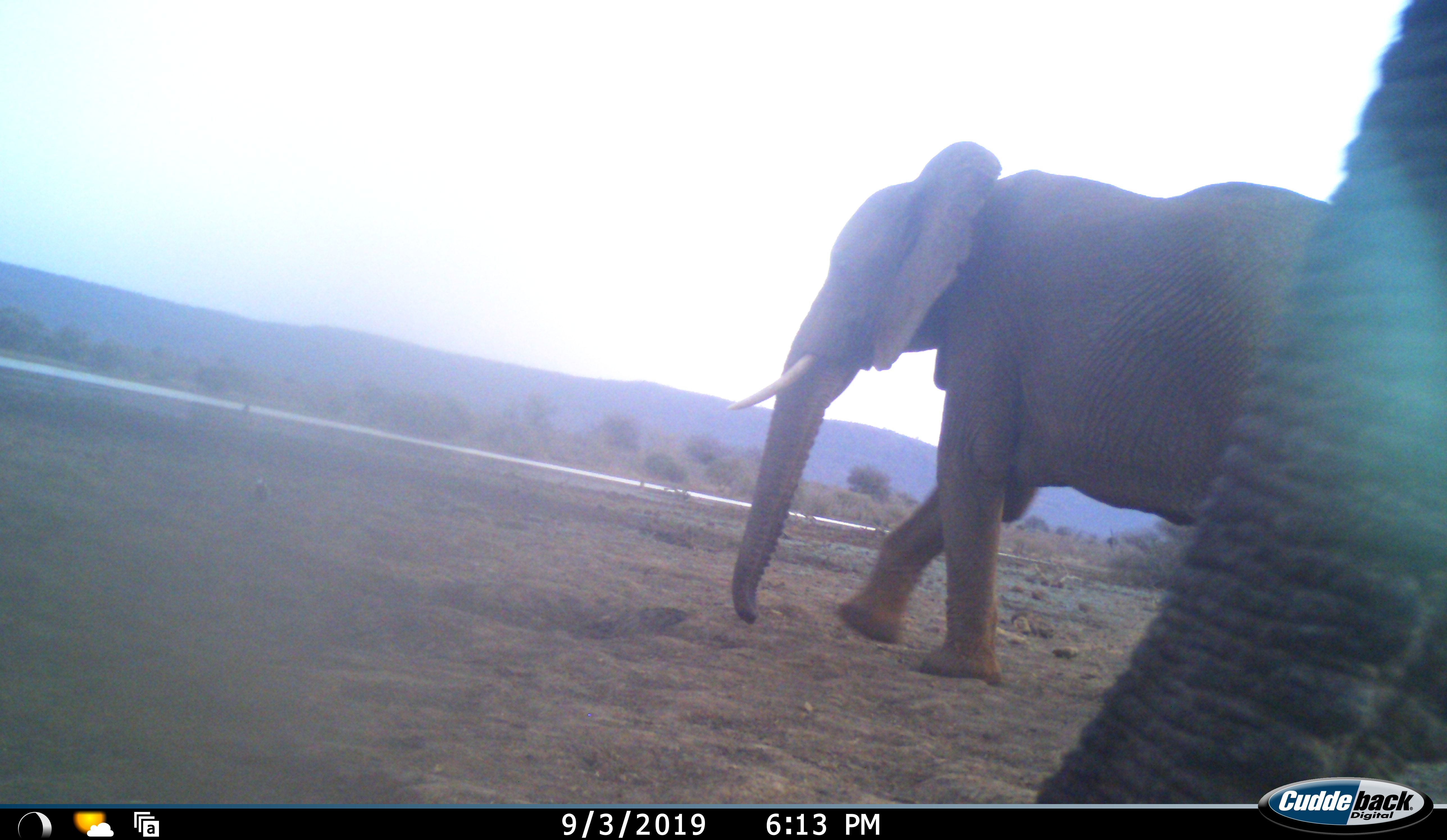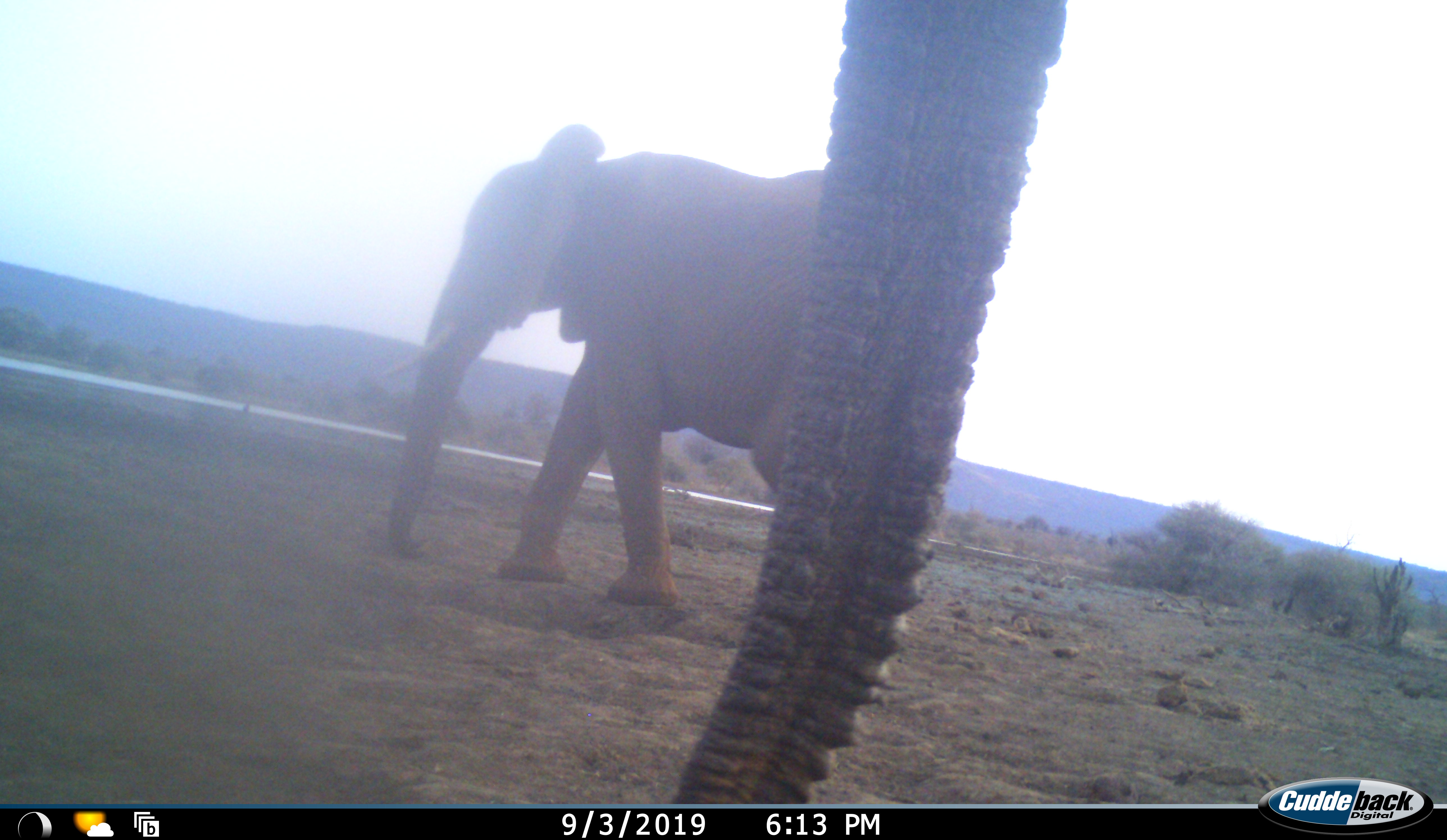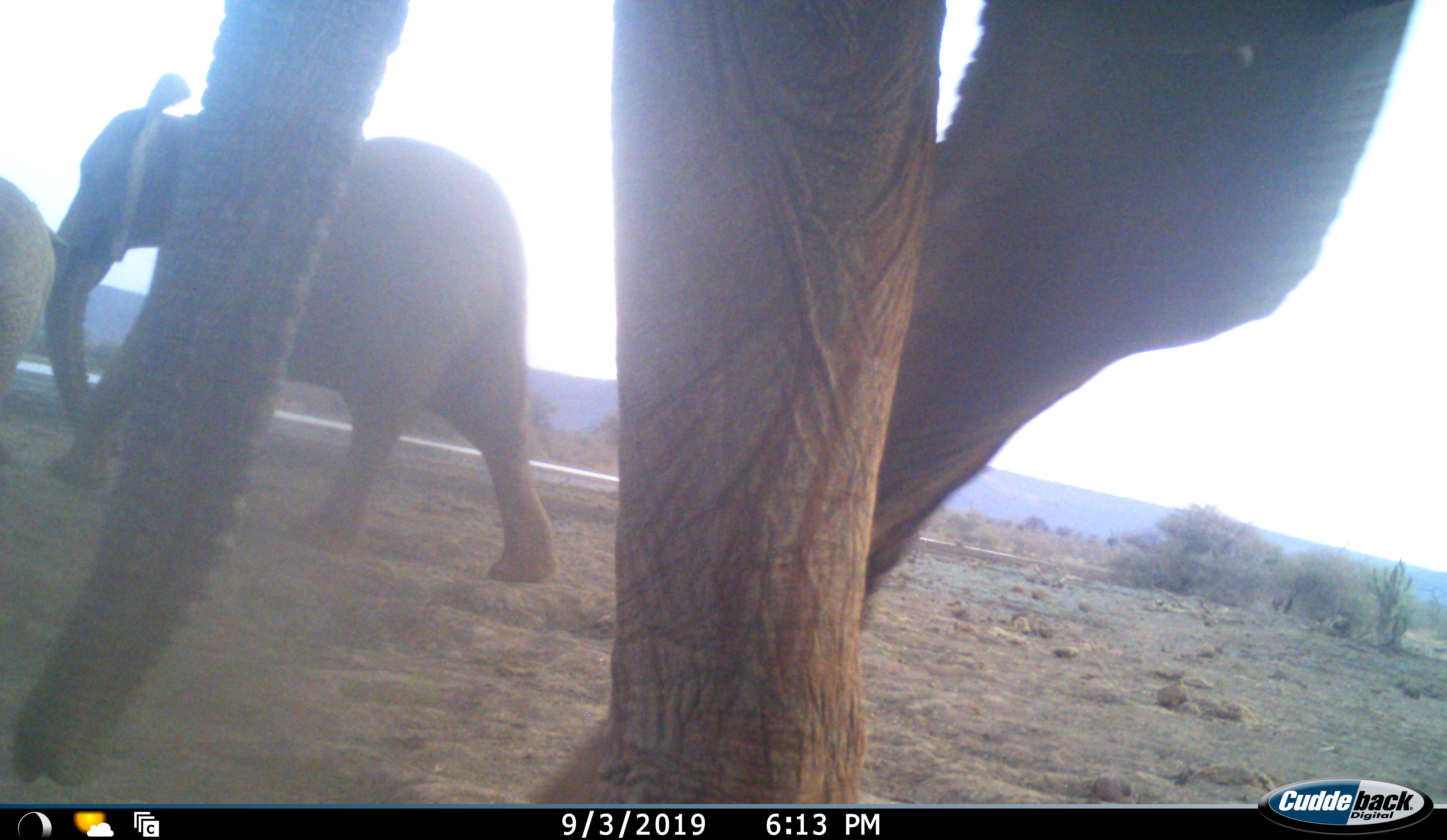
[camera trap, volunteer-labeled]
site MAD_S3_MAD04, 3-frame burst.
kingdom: Animalia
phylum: Chordata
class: Mammalia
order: Proboscidea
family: Elephantidae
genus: Loxodonta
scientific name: Loxodonta africana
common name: african bush elephant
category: elephant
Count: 2.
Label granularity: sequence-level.